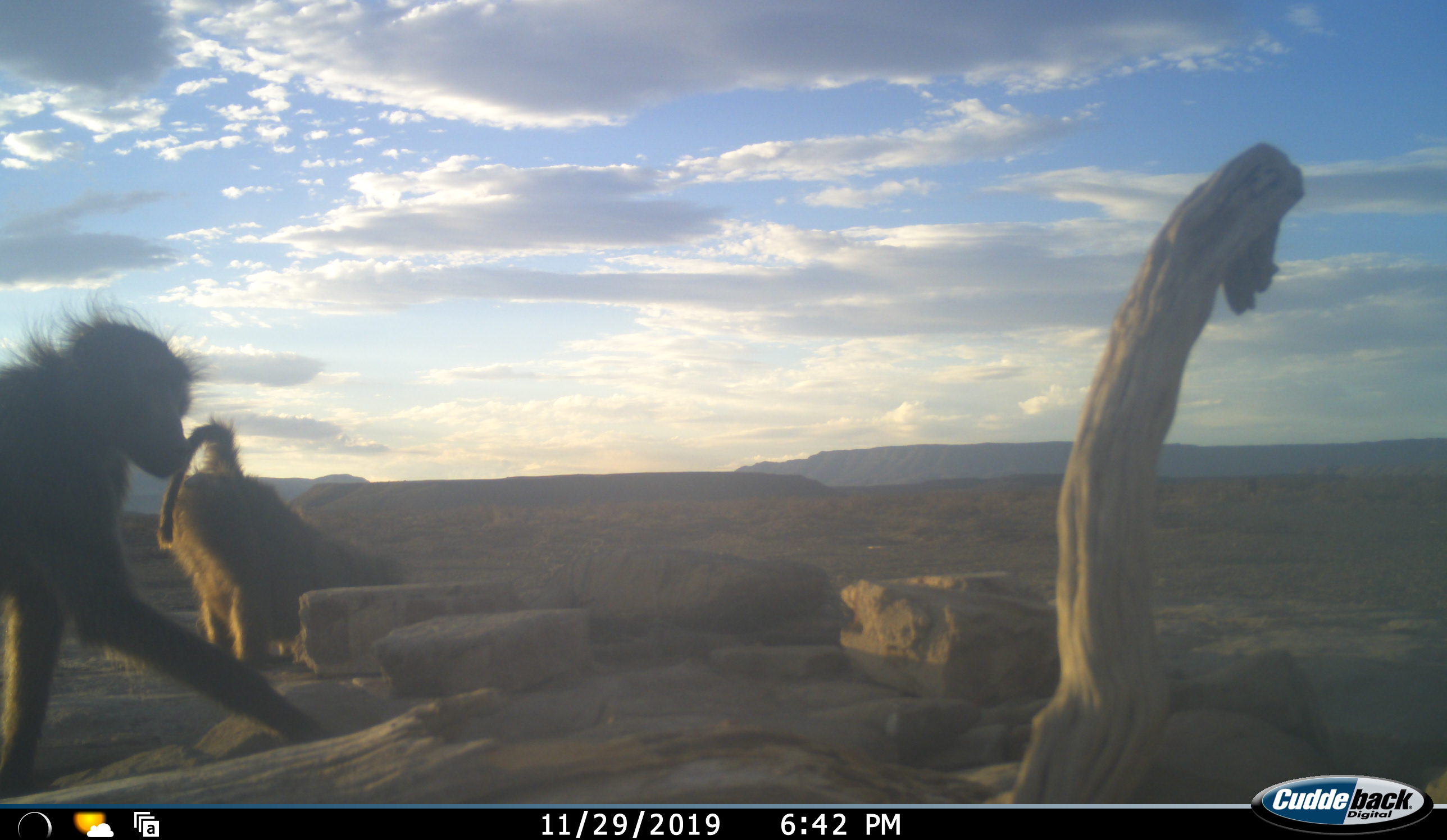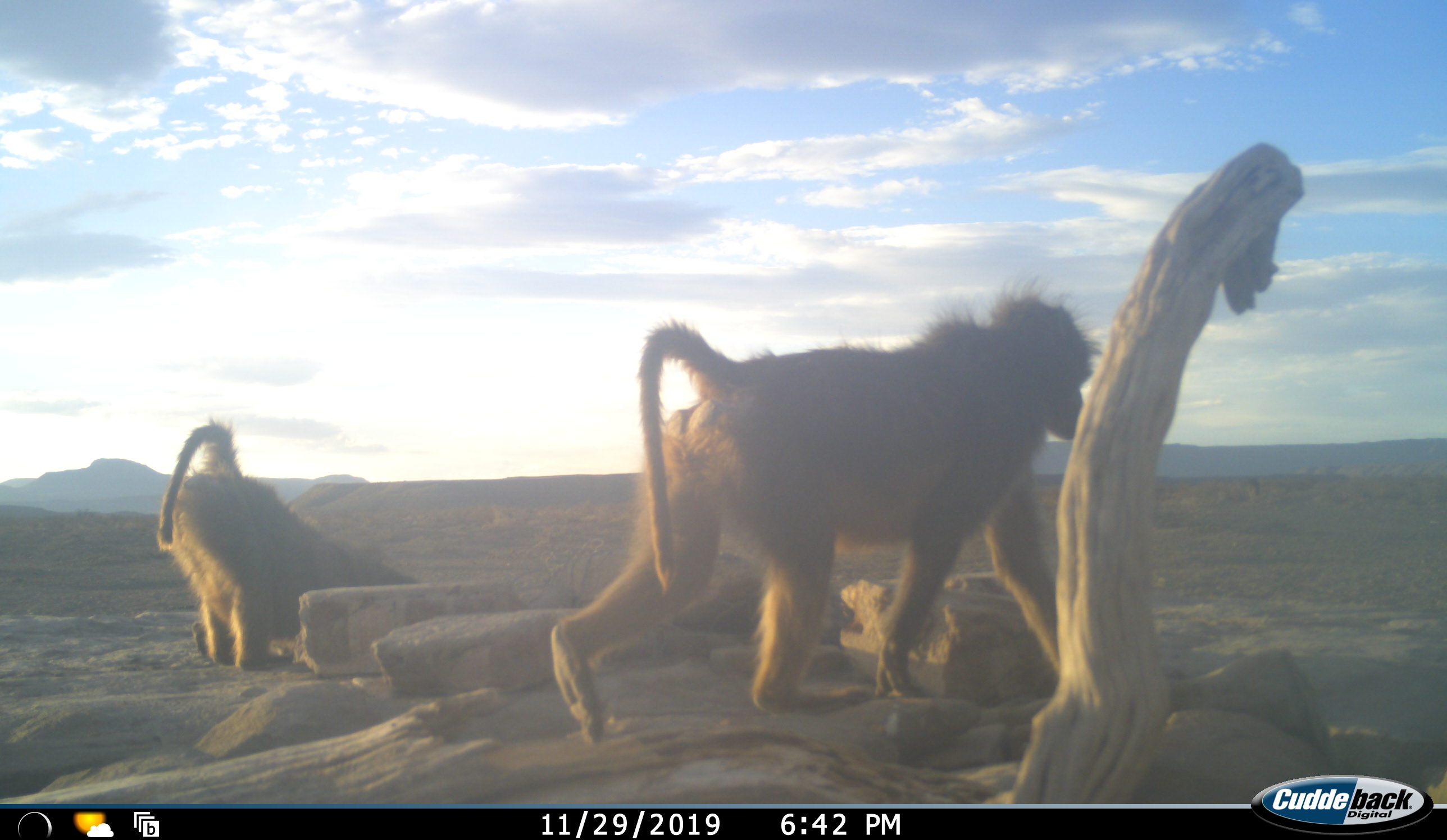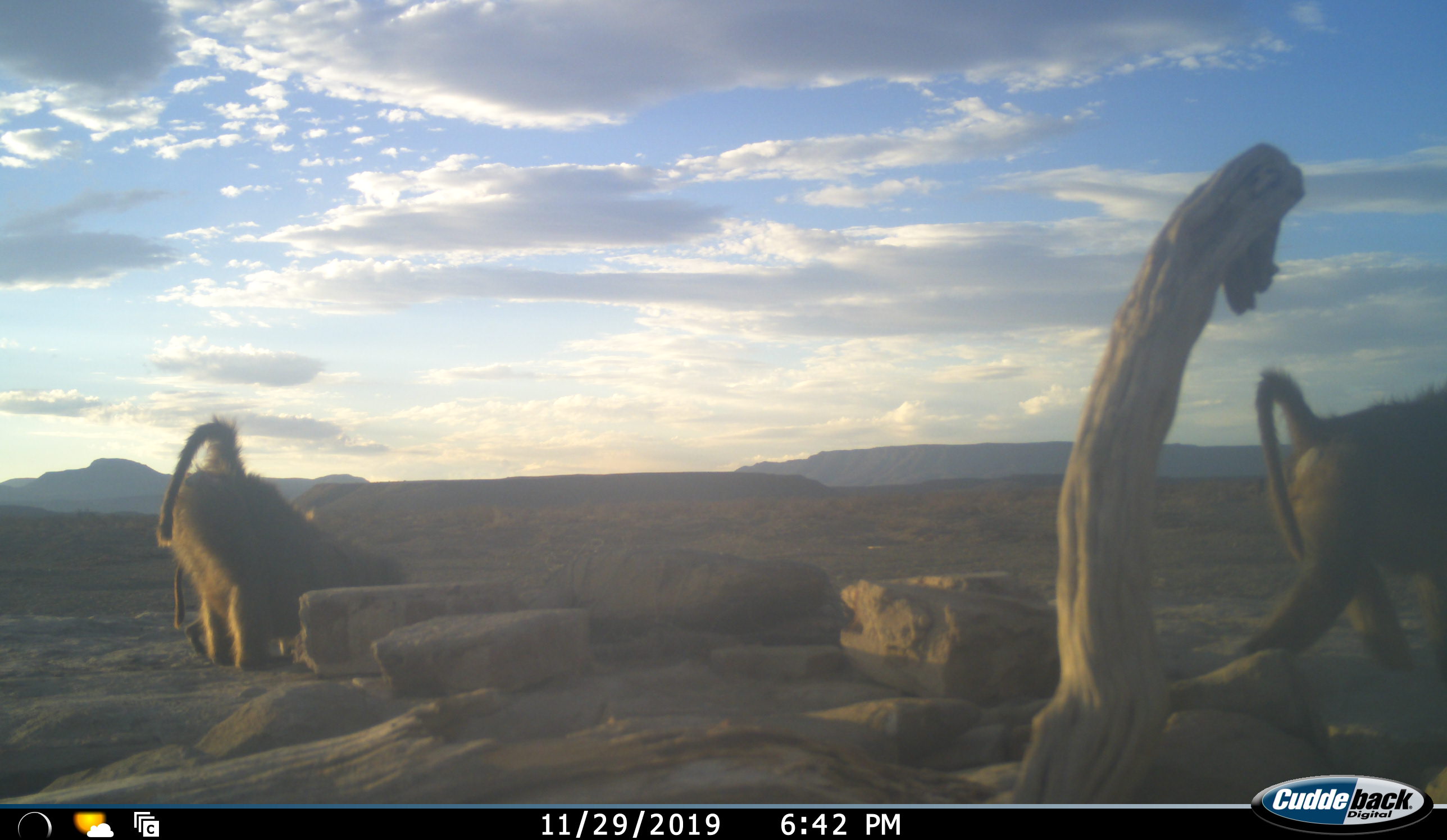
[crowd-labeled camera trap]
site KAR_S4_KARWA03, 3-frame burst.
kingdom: Animalia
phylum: Chordata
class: Mammalia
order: Primates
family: Cercopithecidae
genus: Papio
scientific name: Papio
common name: baboon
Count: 2.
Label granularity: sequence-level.